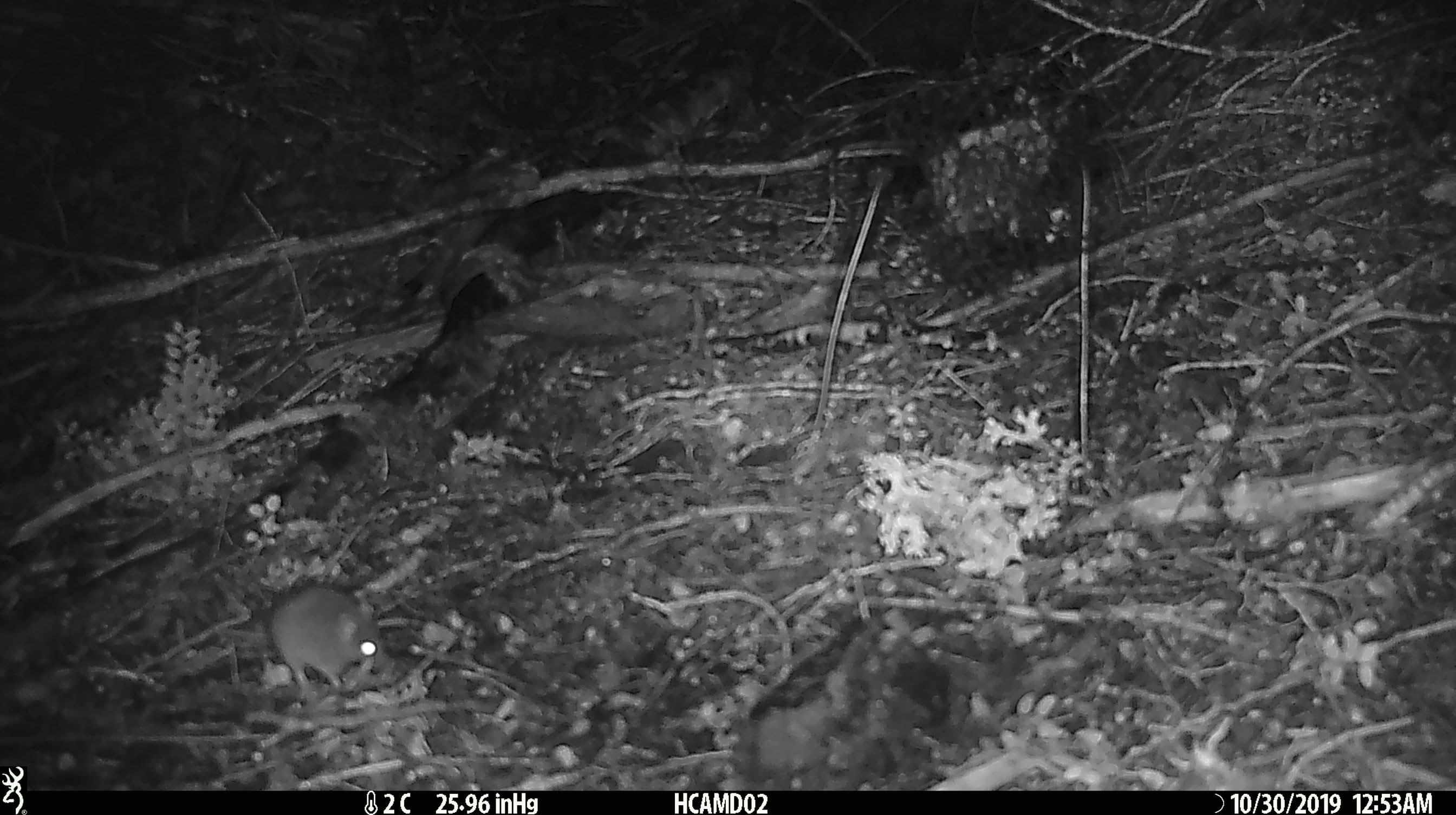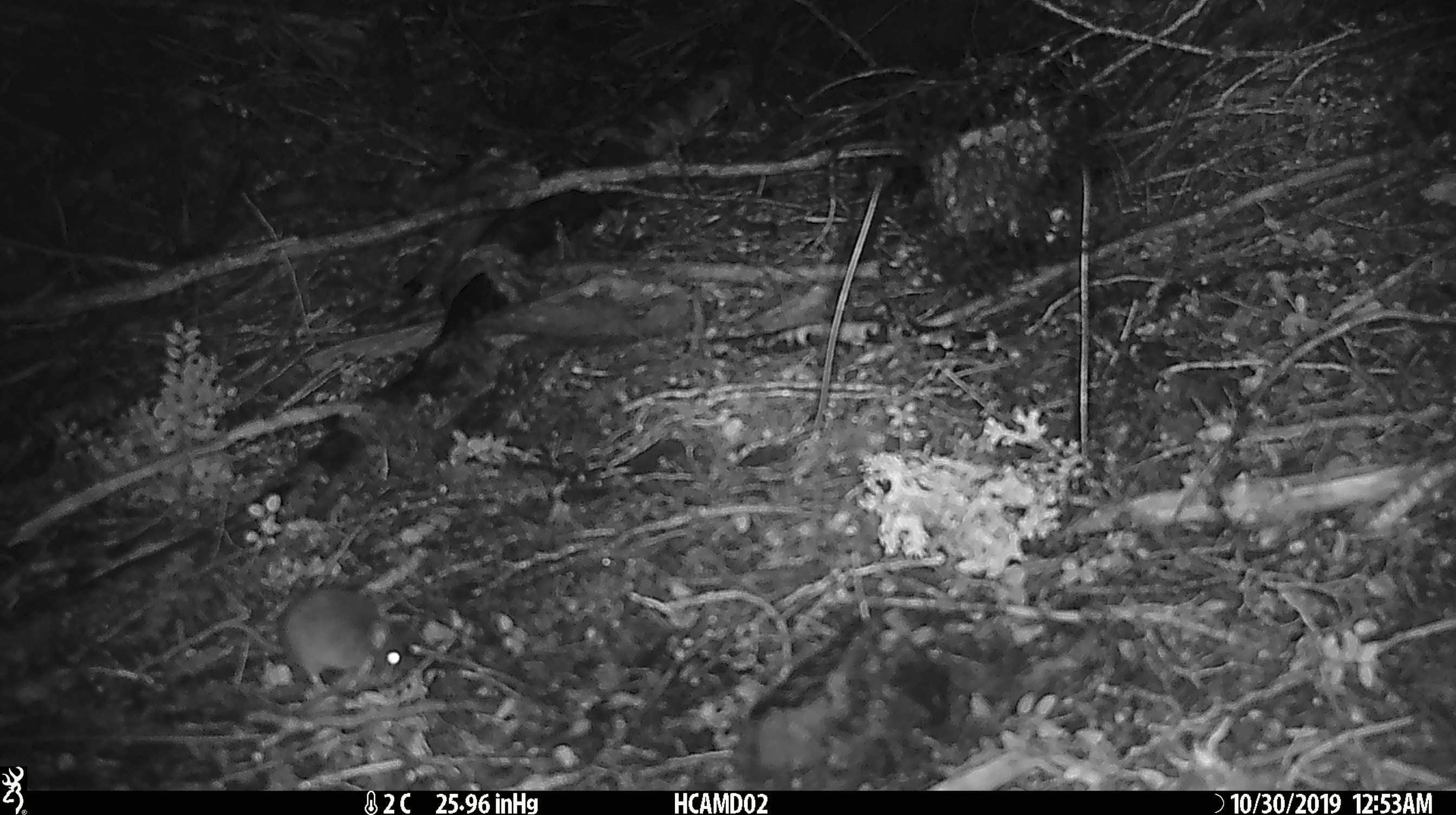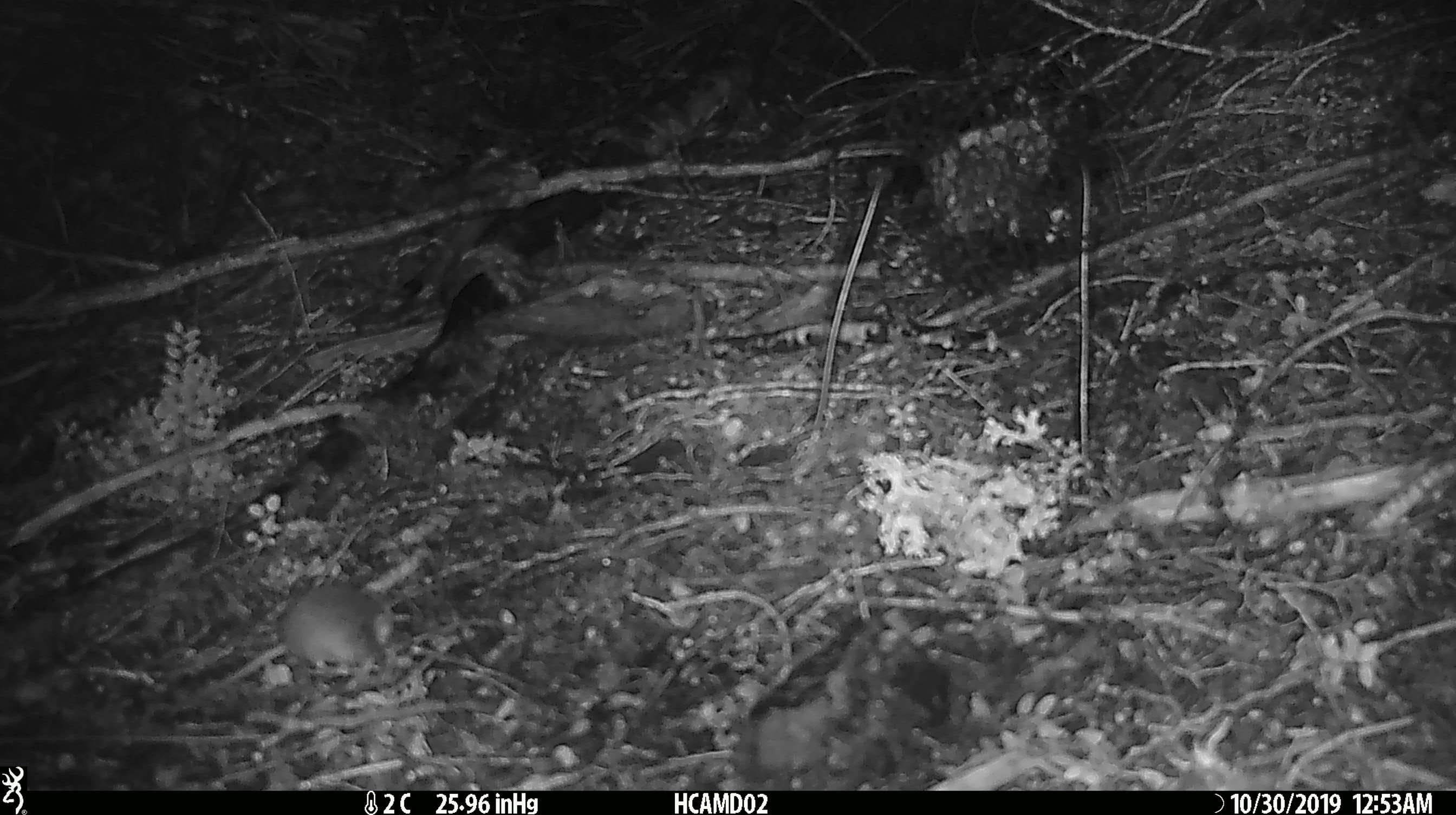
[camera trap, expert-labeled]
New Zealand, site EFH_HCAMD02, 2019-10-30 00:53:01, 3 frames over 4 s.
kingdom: Animalia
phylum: Chordata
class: Mammalia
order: Rodentia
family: Muridae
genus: Mus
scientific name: Mus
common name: mouse